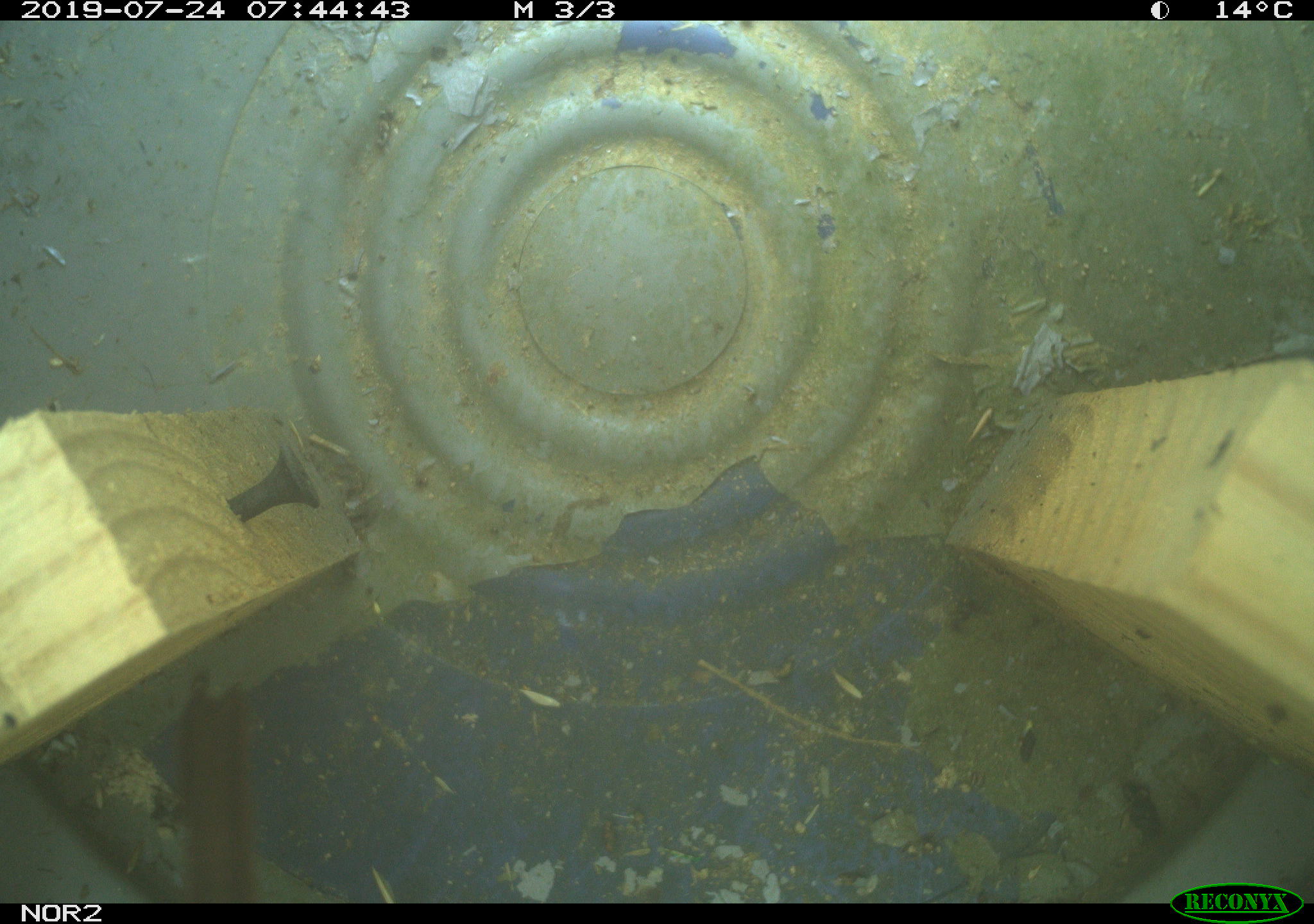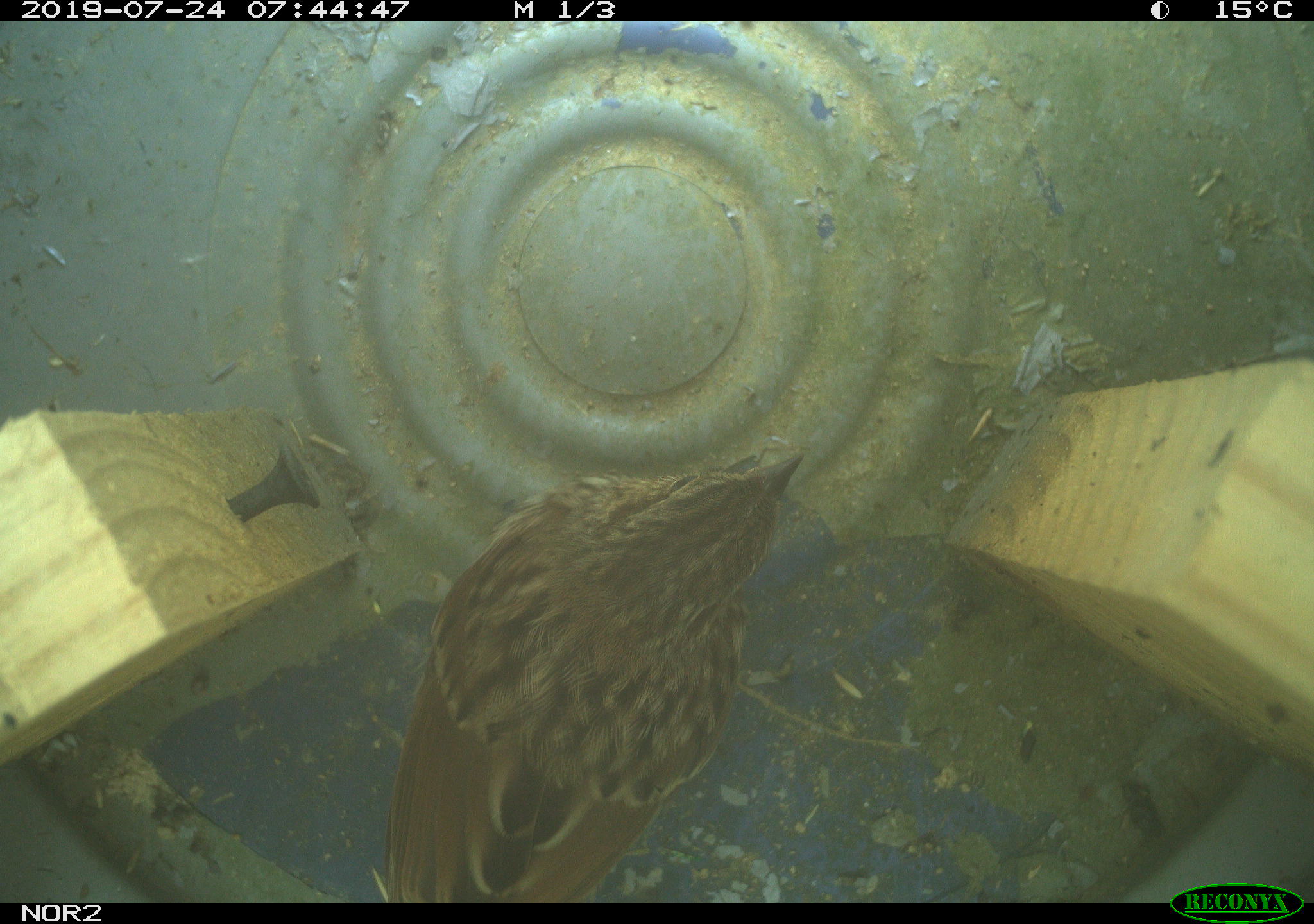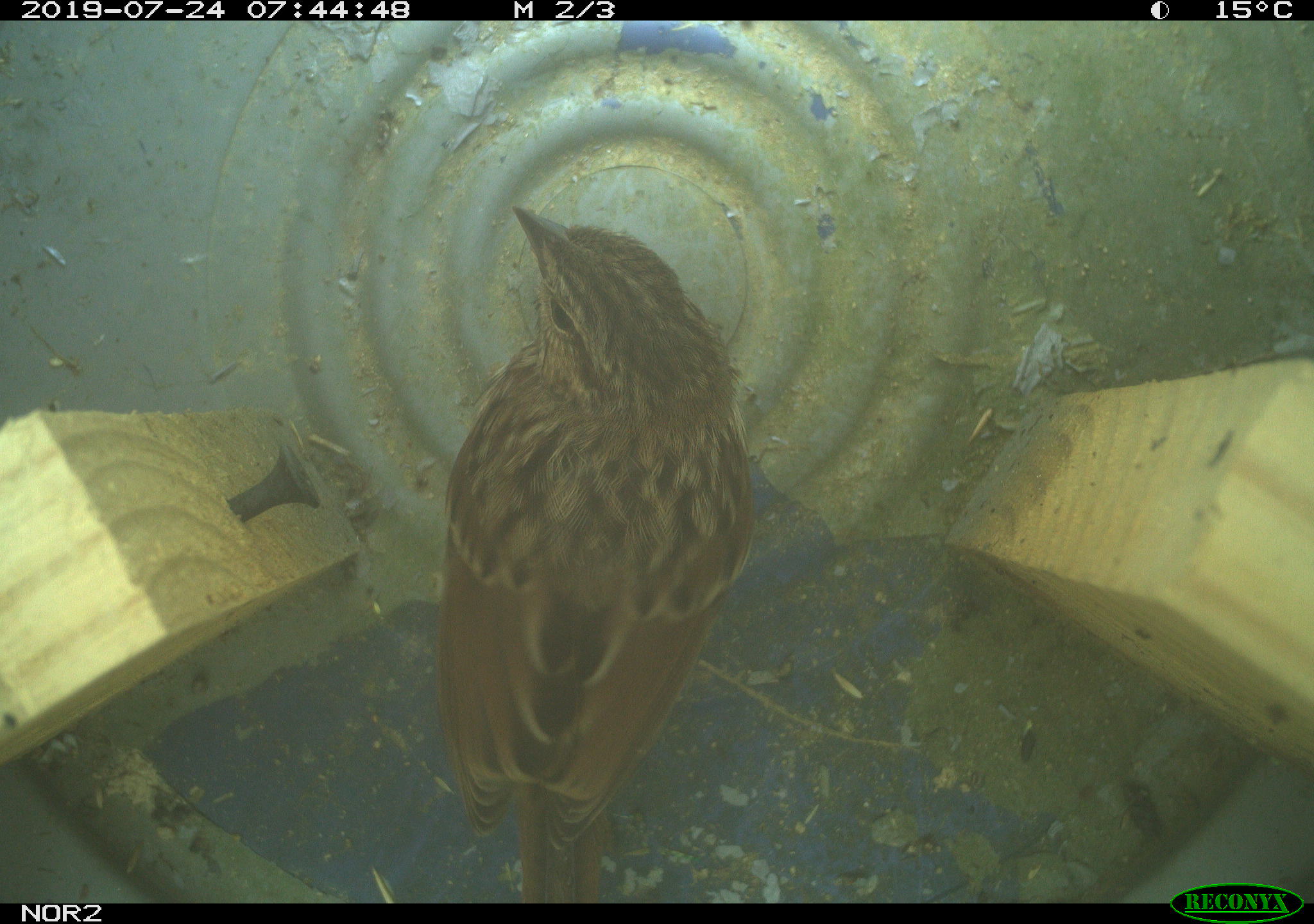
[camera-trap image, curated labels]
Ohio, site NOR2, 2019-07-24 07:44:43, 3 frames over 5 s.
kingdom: Animalia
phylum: Chordata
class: Aves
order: Passeriformes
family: Passerellidae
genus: Melospiza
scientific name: Melospiza melodia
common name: song sparrow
Song sparrow (Melospiza melodia).